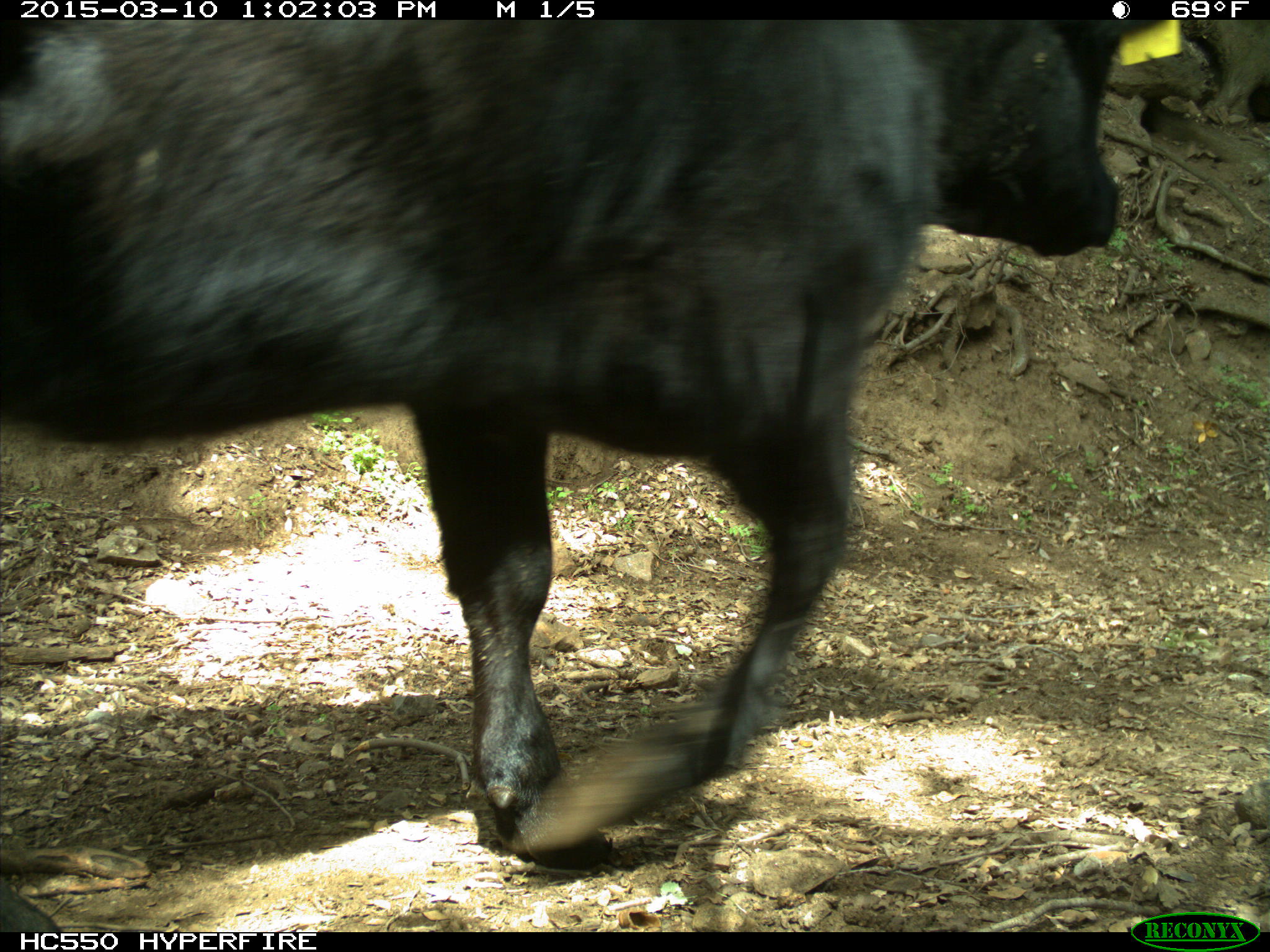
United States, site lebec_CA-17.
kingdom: Animalia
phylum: Chordata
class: Mammalia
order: Artiodactyla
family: Bovidae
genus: Bos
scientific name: Bos taurus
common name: domestic cow